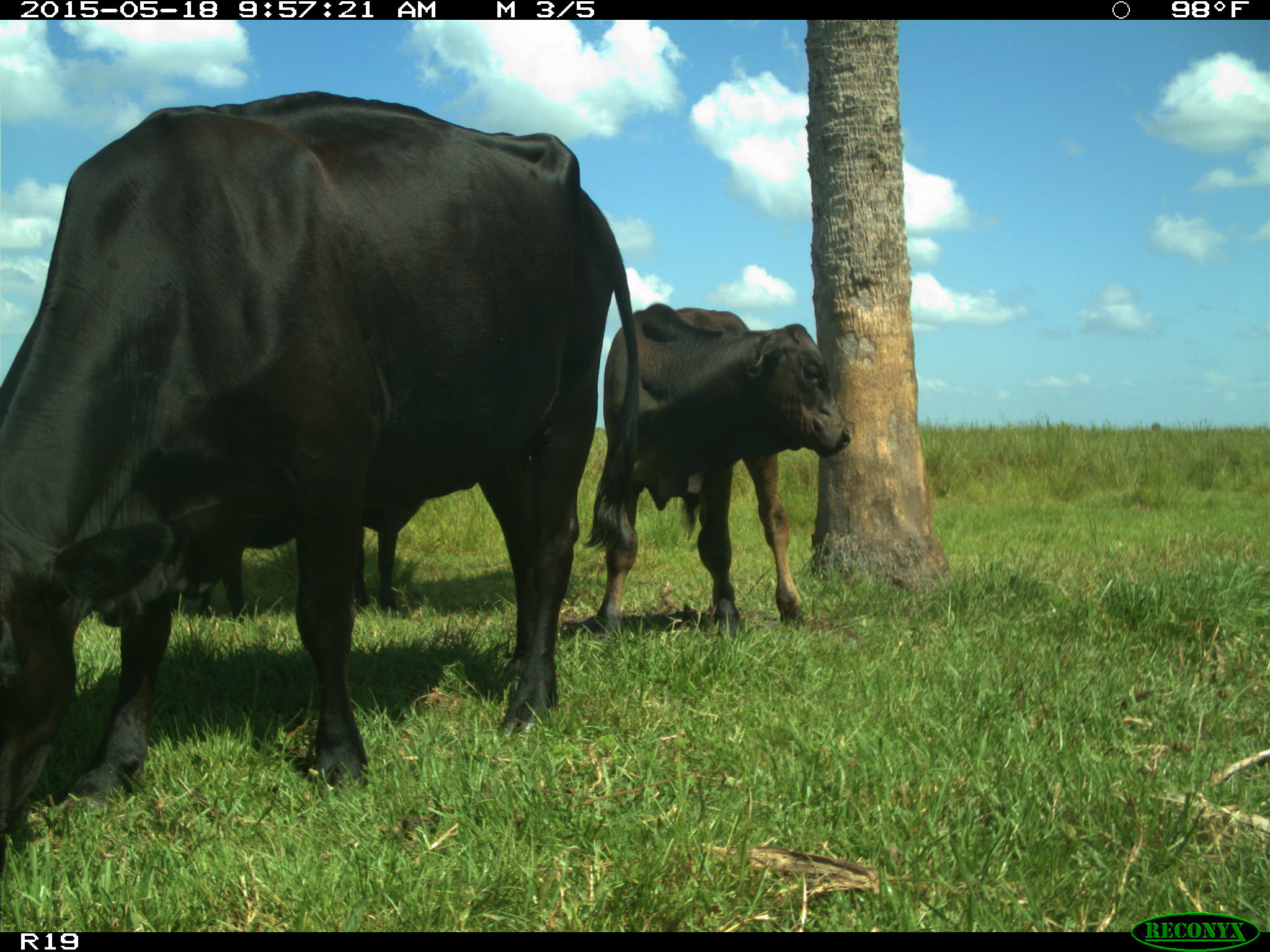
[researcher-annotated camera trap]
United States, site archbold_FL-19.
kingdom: Animalia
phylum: Chordata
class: Mammalia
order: Artiodactyla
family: Bovidae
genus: Bos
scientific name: Bos taurus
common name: domestic cow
Bos taurus (domestic cow).